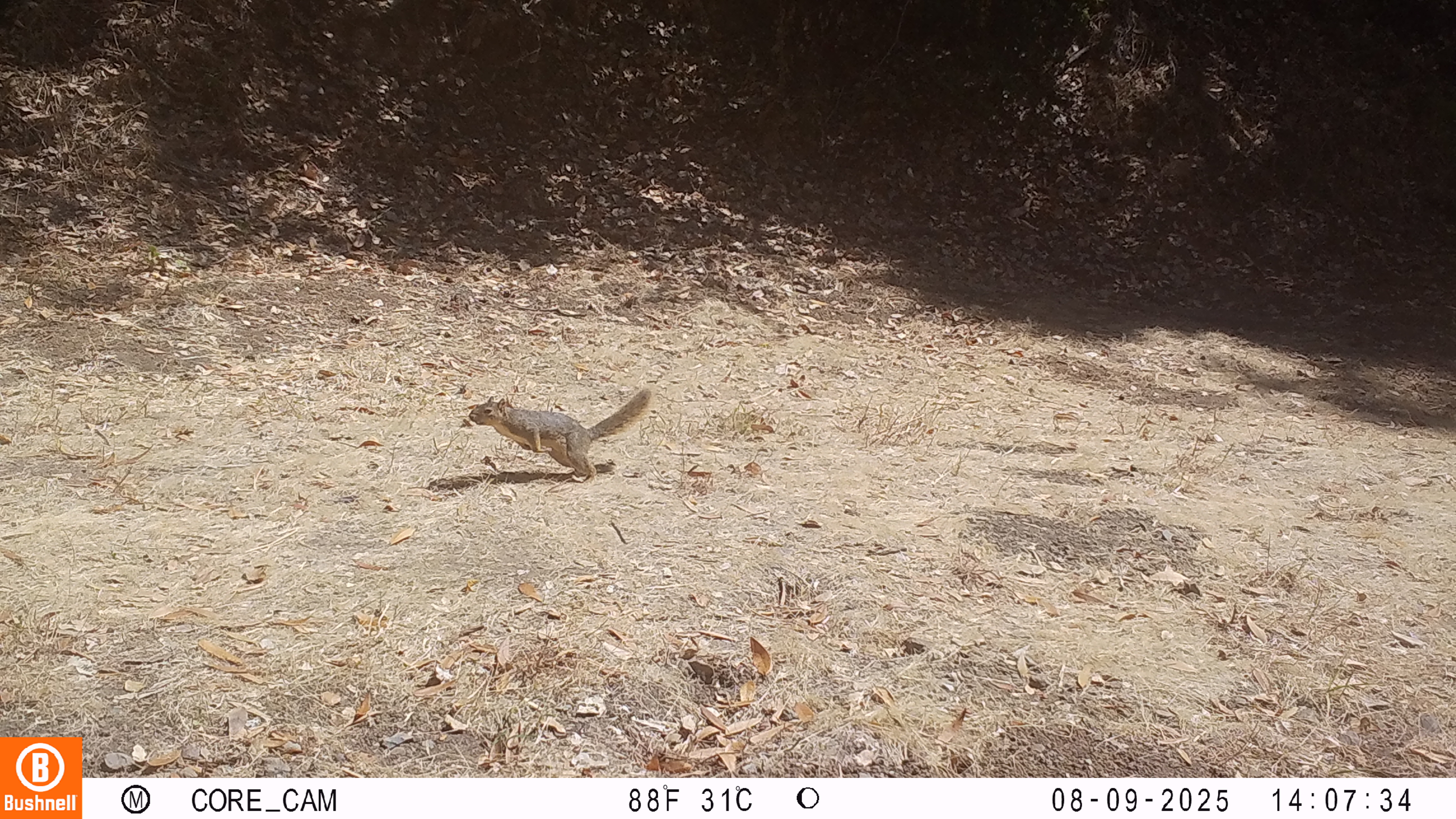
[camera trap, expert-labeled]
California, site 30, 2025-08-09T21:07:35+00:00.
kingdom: Animalia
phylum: Chordata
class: Mammalia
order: Rodentia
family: Sciuridae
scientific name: Sciuridae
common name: squirrel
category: unknown squirrel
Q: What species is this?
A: Unknown squirrel (squirrel) (Sciuridae).